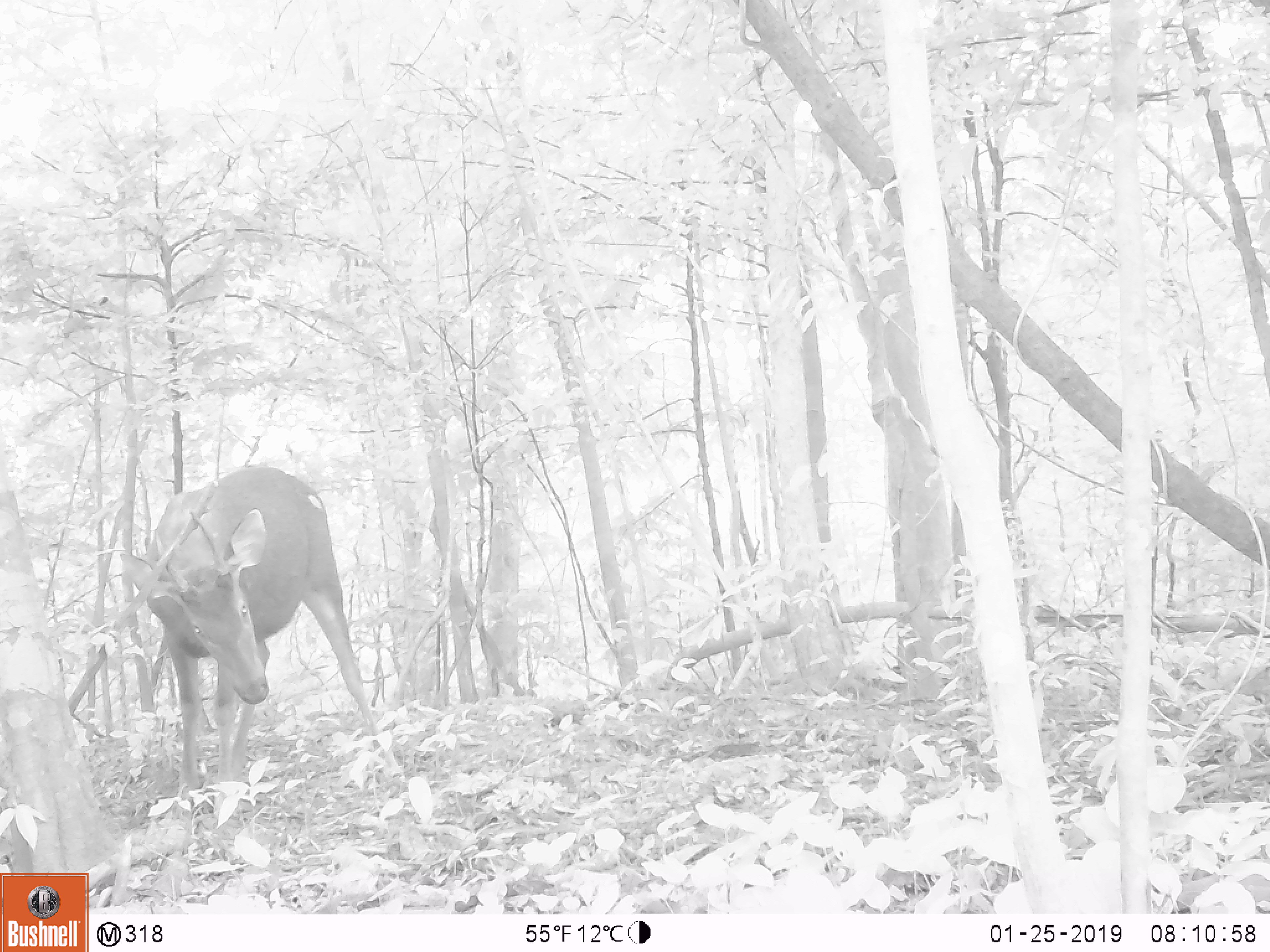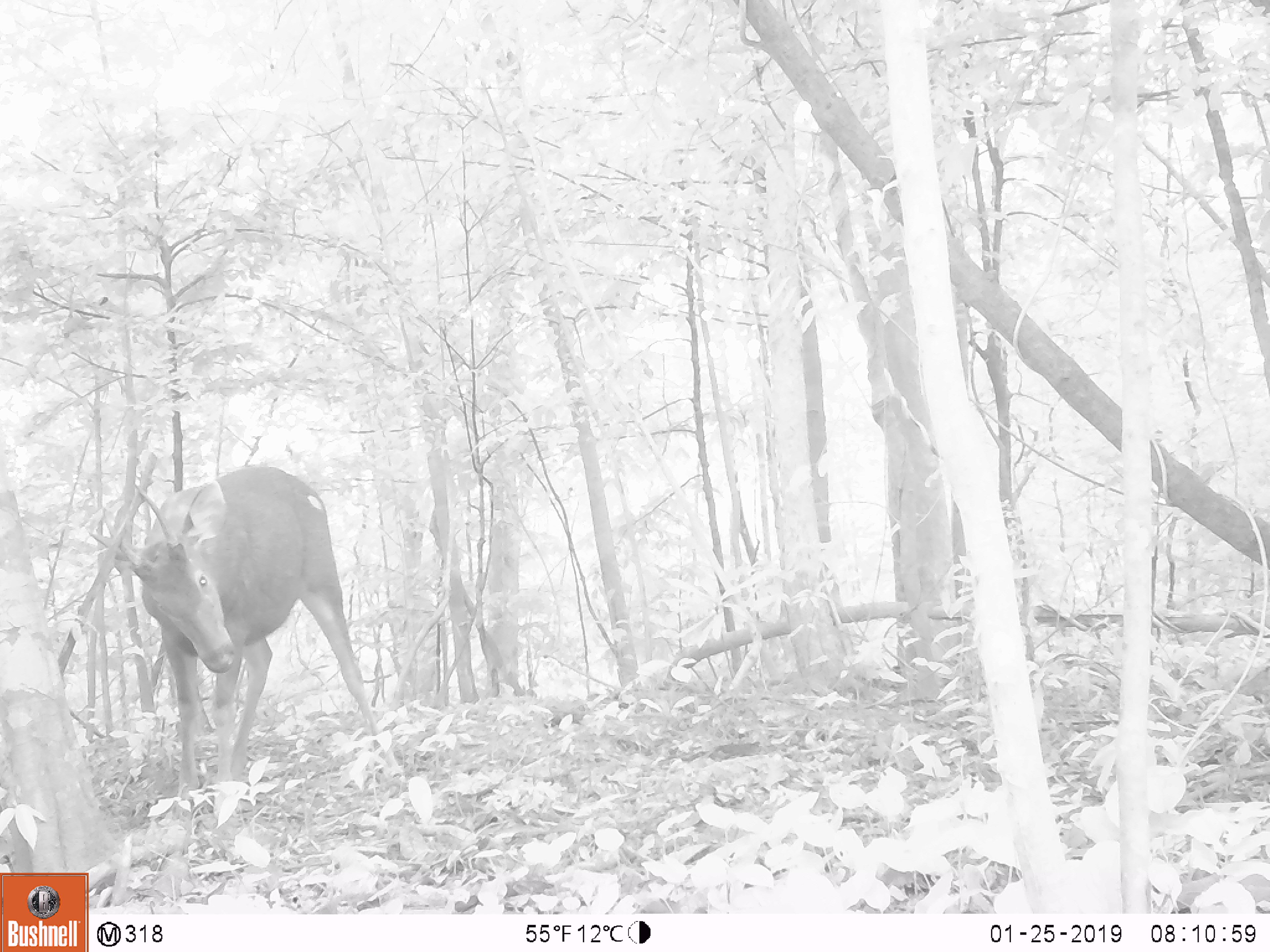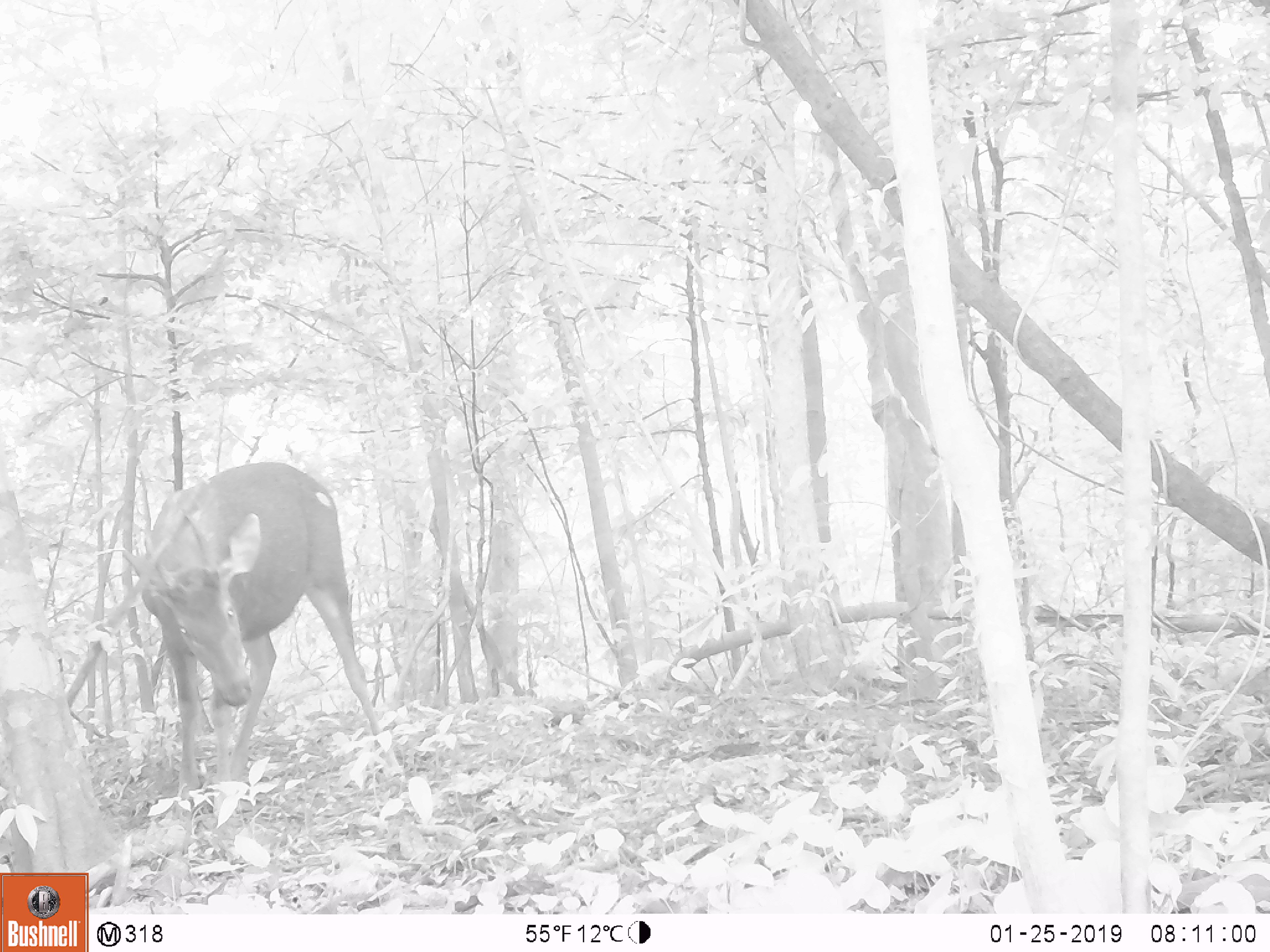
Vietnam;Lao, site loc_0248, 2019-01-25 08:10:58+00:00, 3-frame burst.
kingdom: Animalia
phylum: Chordata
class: Mammalia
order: Artiodactyla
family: Cervidae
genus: Rusa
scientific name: Rusa unicolor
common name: sambar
Sambar (Rusa unicolor). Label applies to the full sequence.